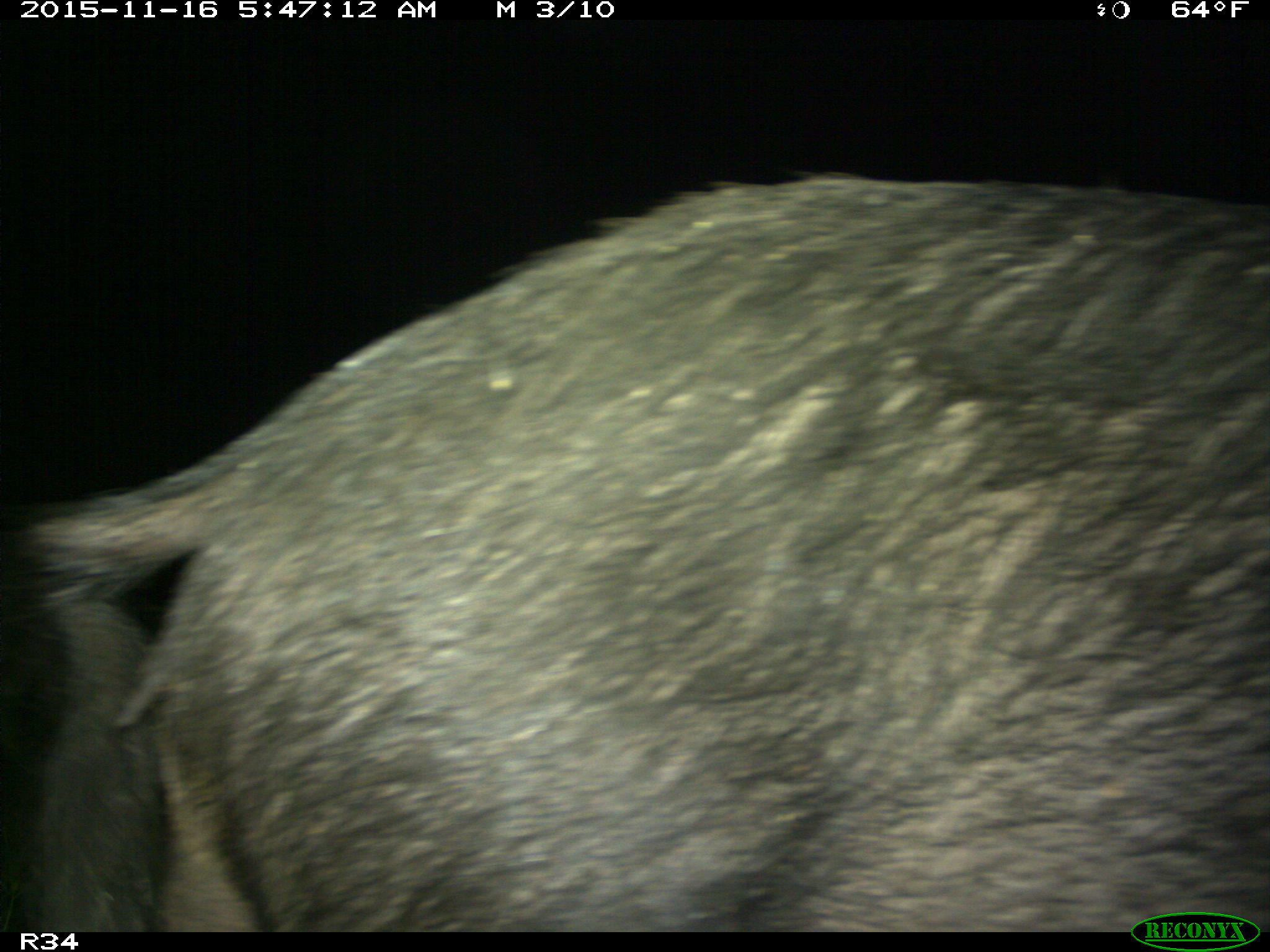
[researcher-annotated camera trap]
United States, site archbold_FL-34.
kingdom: Animalia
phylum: Chordata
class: Mammalia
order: Artiodactyla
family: Suidae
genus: Sus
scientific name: Sus scrofa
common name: wild boar